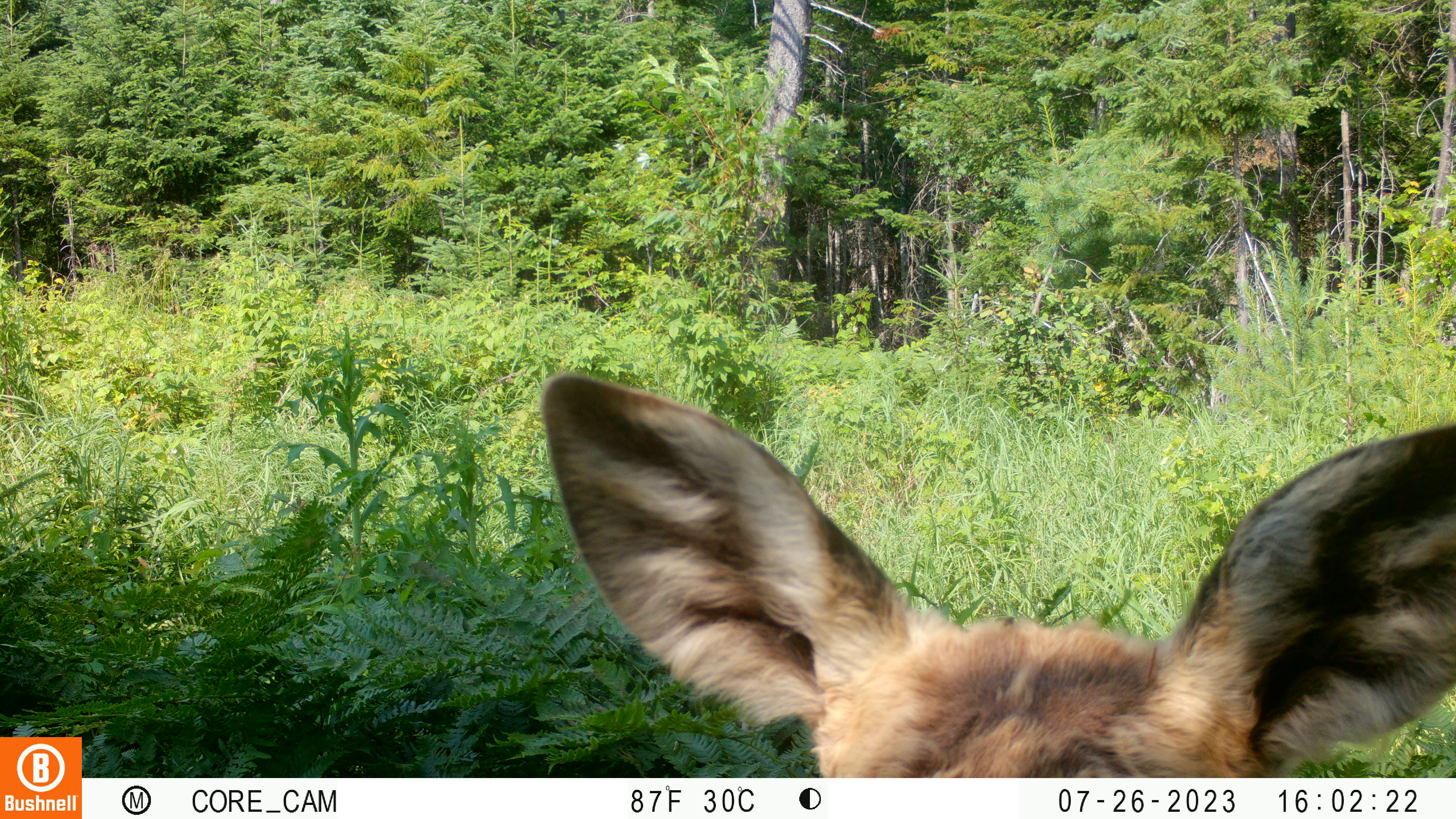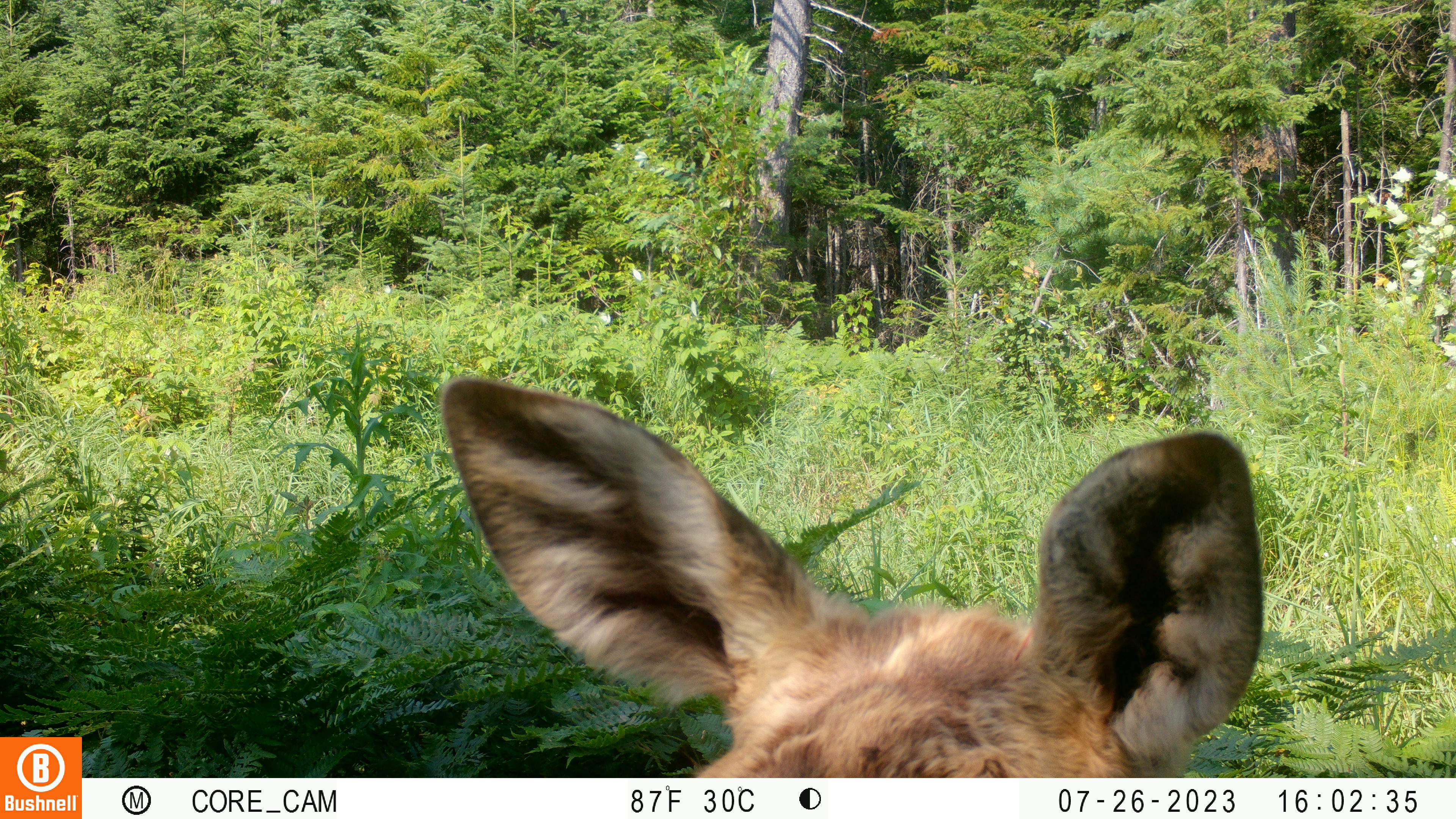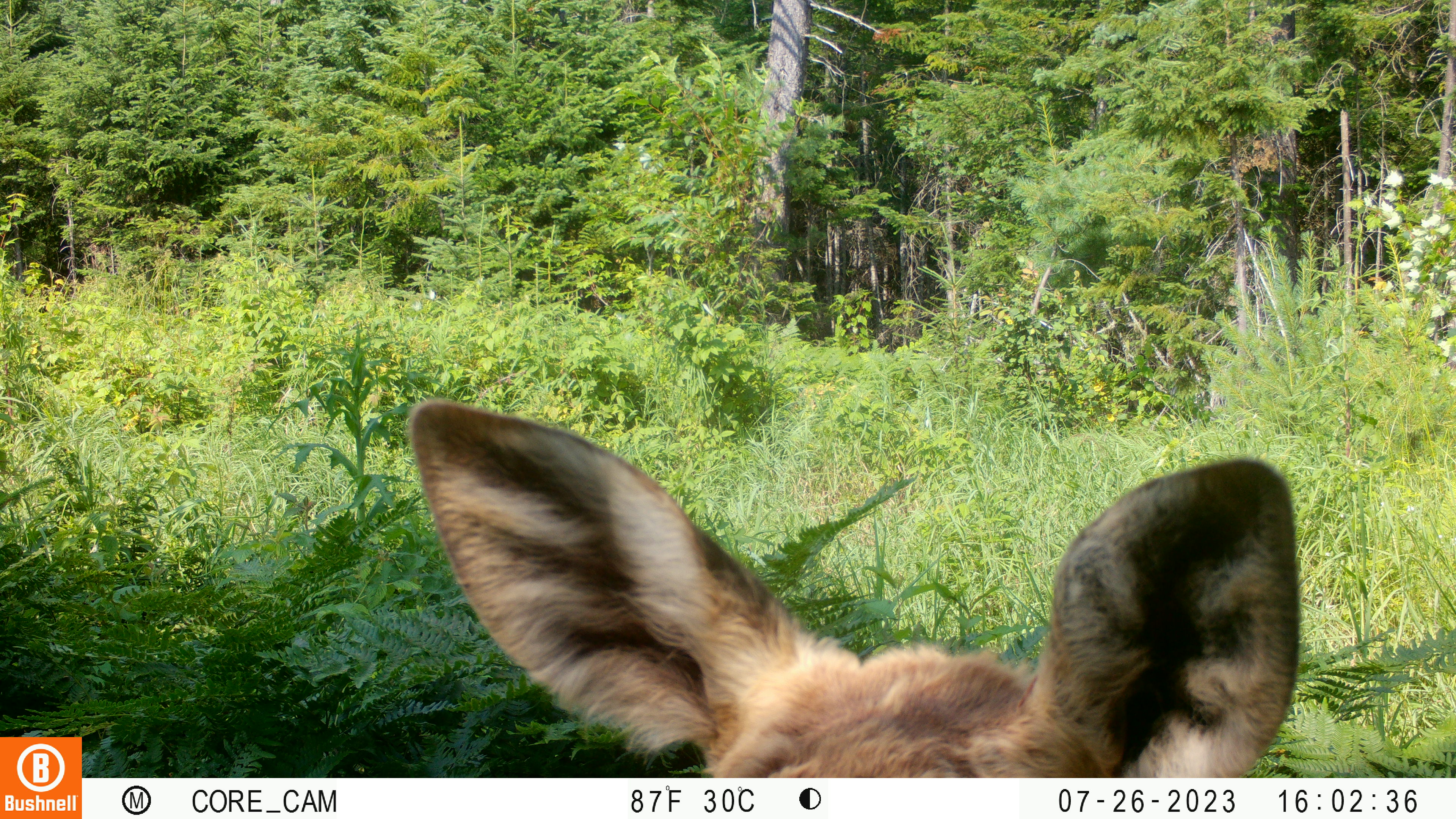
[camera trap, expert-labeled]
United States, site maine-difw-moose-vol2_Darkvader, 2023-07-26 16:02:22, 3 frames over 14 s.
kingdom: Animalia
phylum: Chordata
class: Mammalia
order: Artiodactyla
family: Cervidae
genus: Alces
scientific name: Alces alces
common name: moose